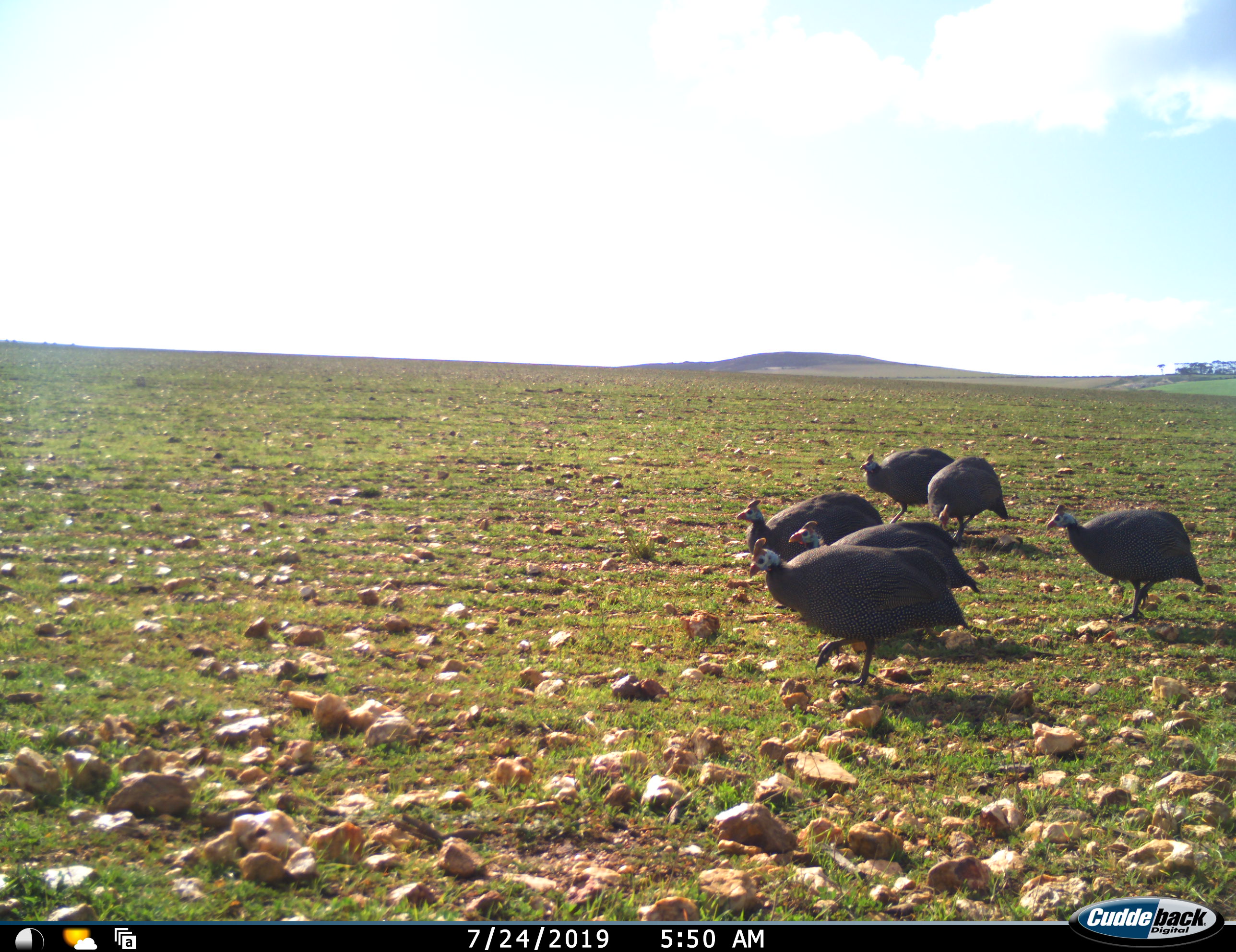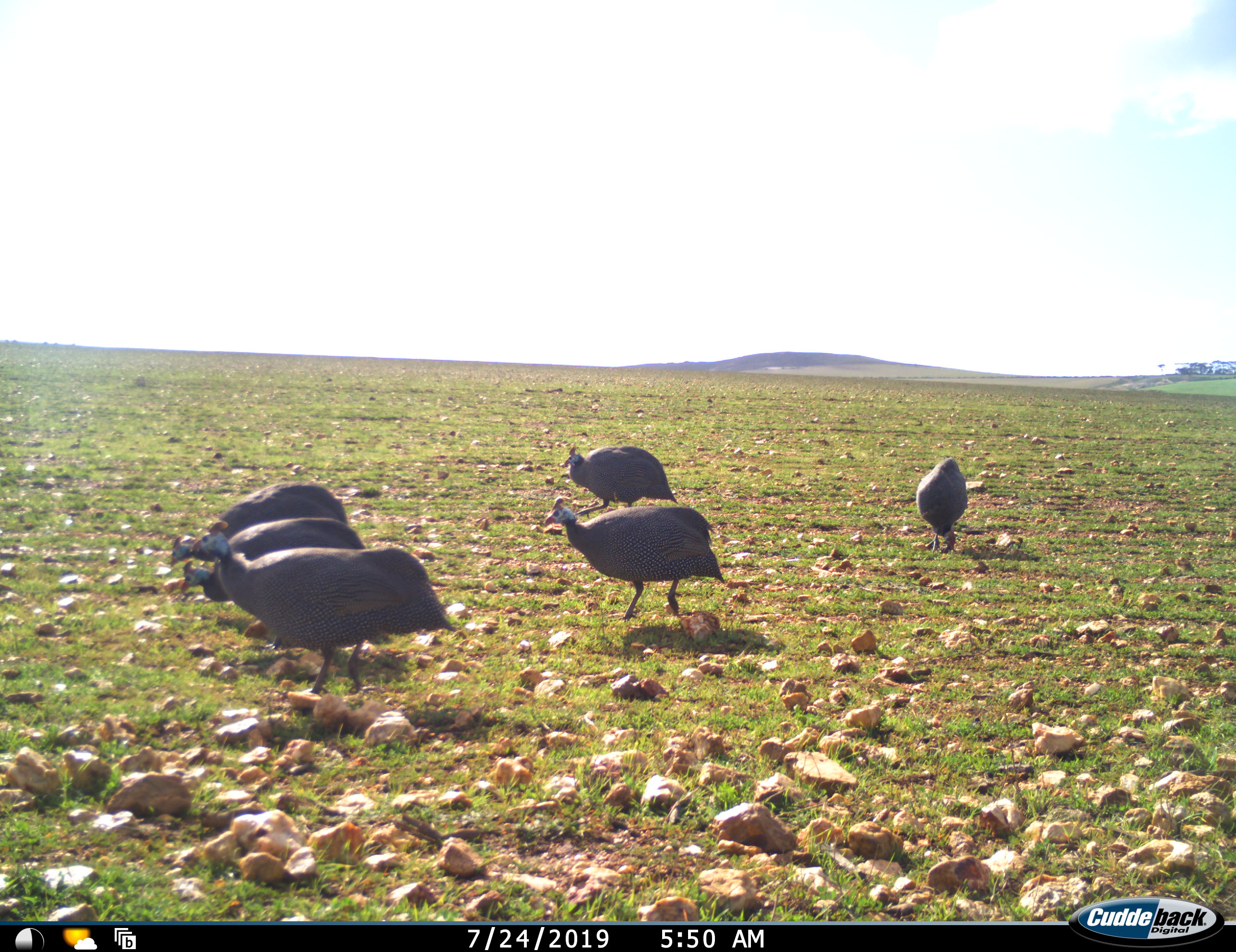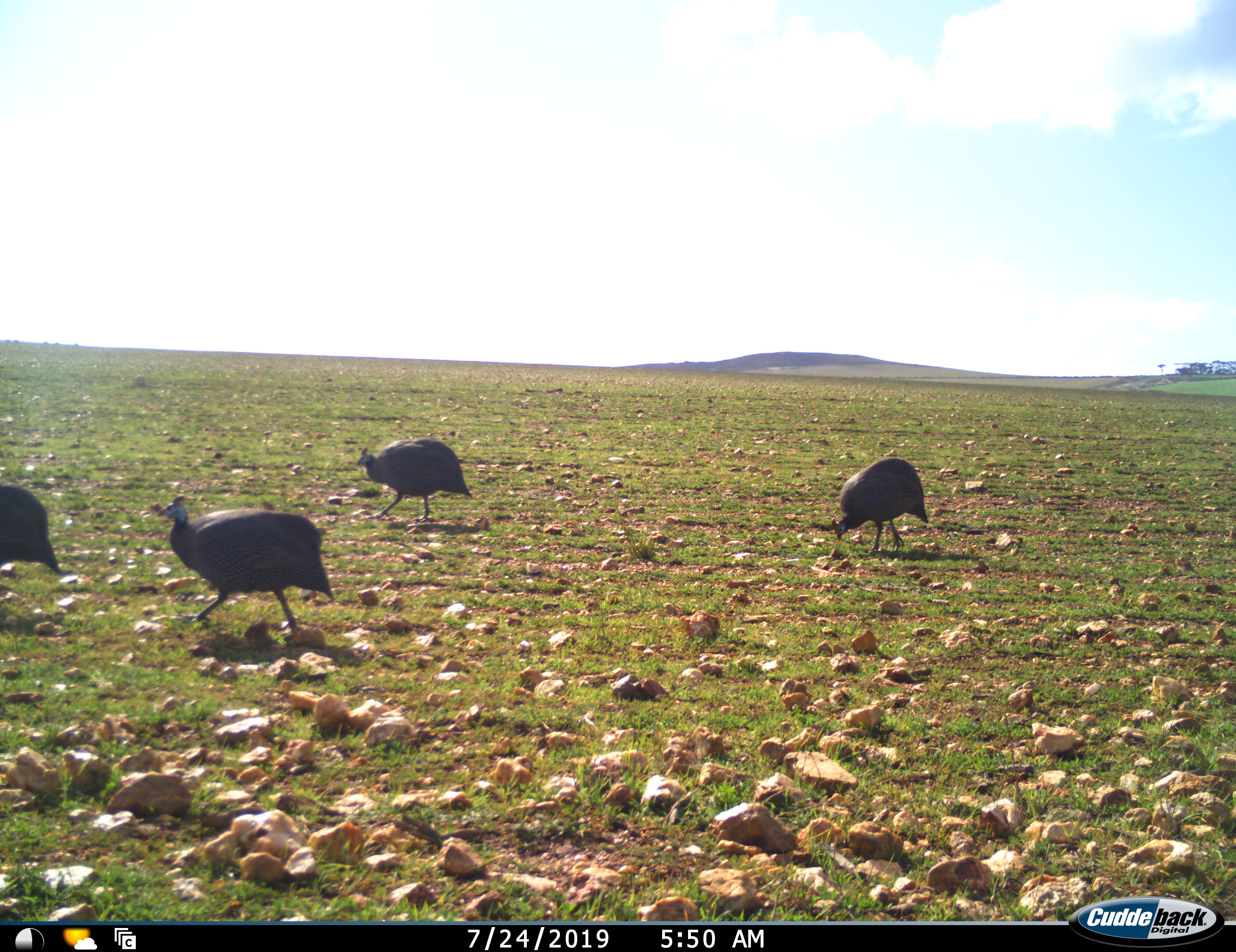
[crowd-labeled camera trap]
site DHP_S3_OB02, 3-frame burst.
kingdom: Animalia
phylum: Chordata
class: Aves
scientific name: Aves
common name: bird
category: birdother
Birdother (bird) (Aves), count 6. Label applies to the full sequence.